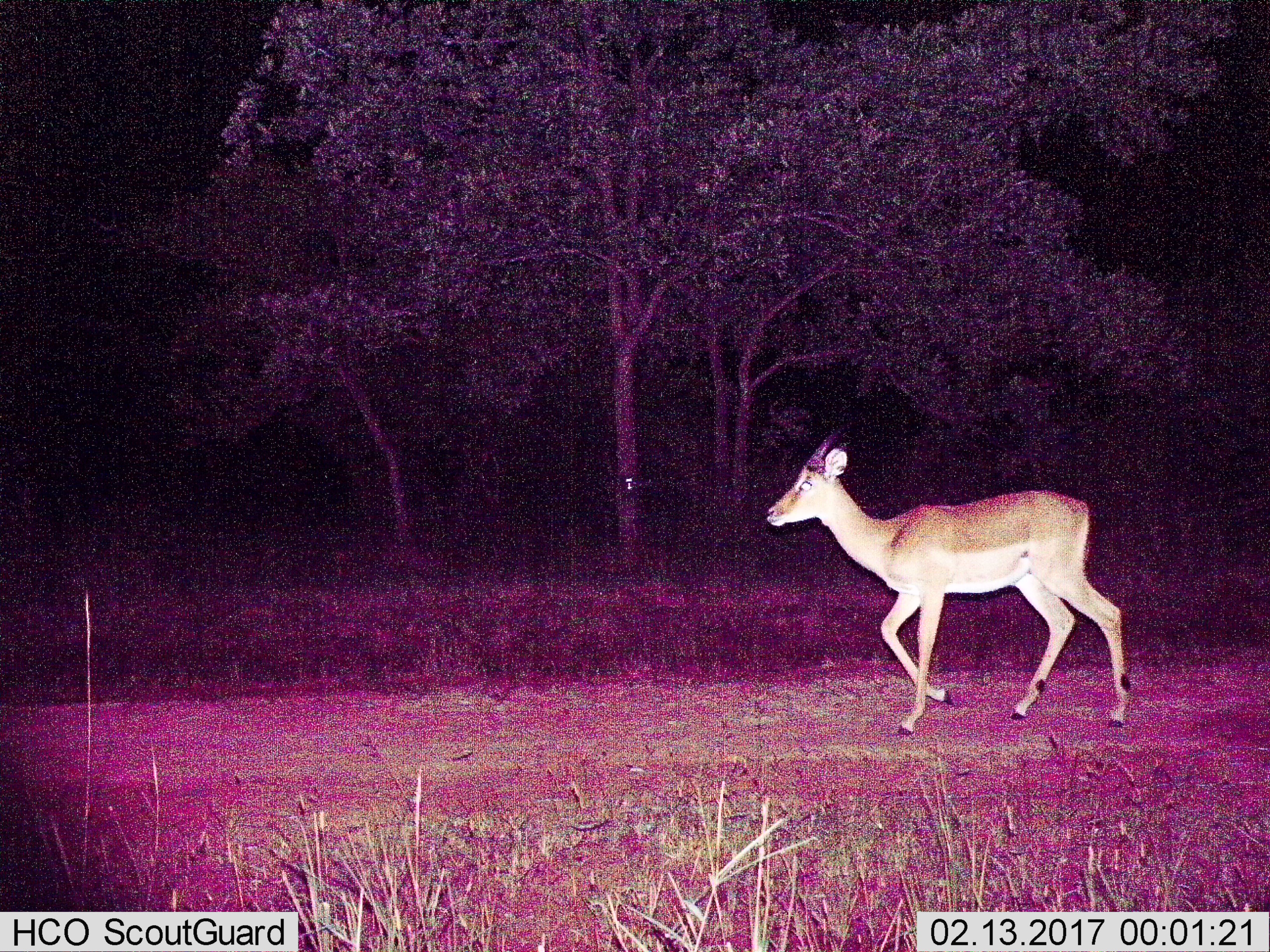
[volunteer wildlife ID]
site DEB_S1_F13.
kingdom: Animalia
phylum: Chordata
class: Mammalia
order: Artiodactyla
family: Bovidae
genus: Aepyceros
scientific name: Aepyceros melampus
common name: impala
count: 1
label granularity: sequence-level